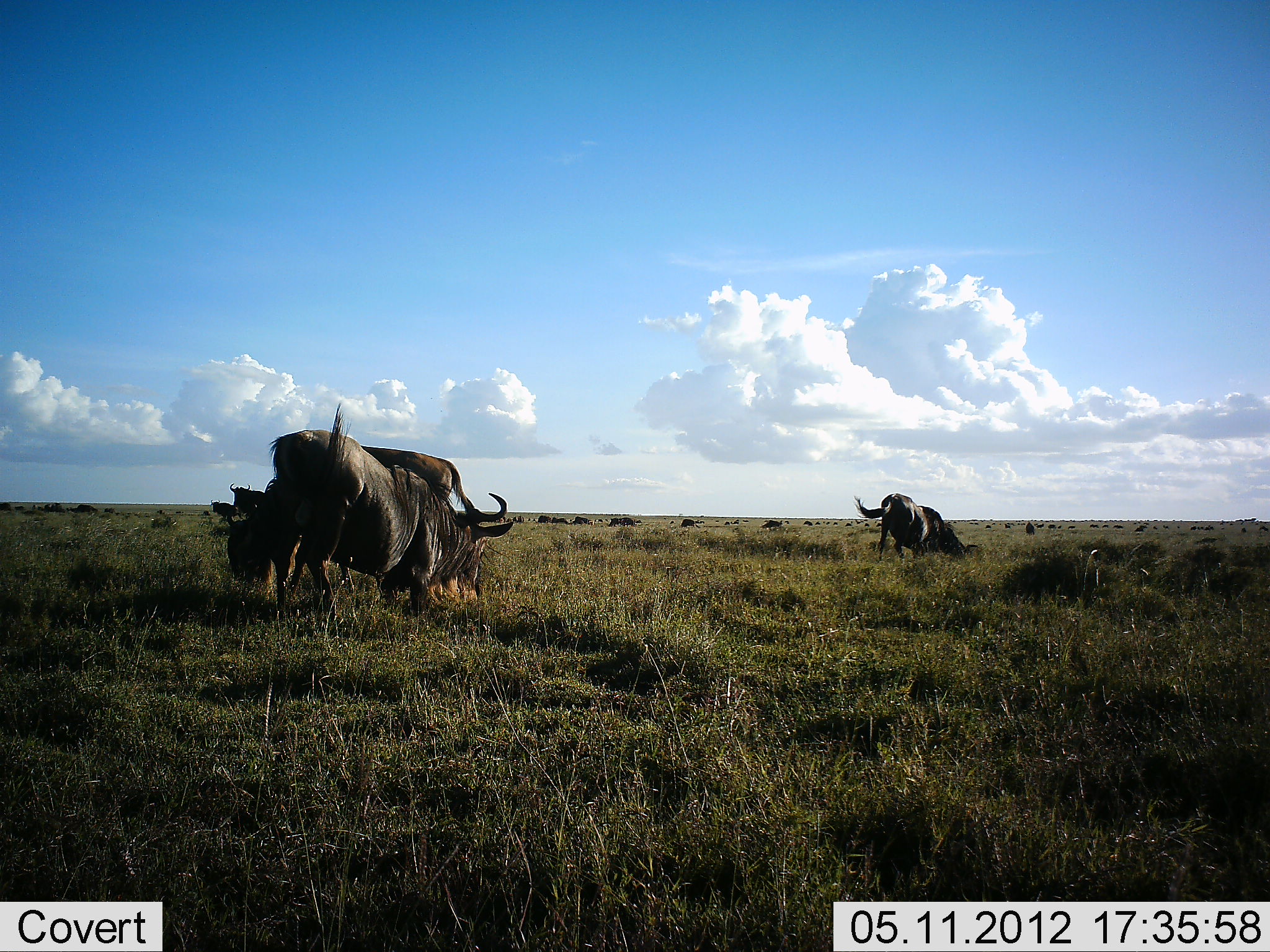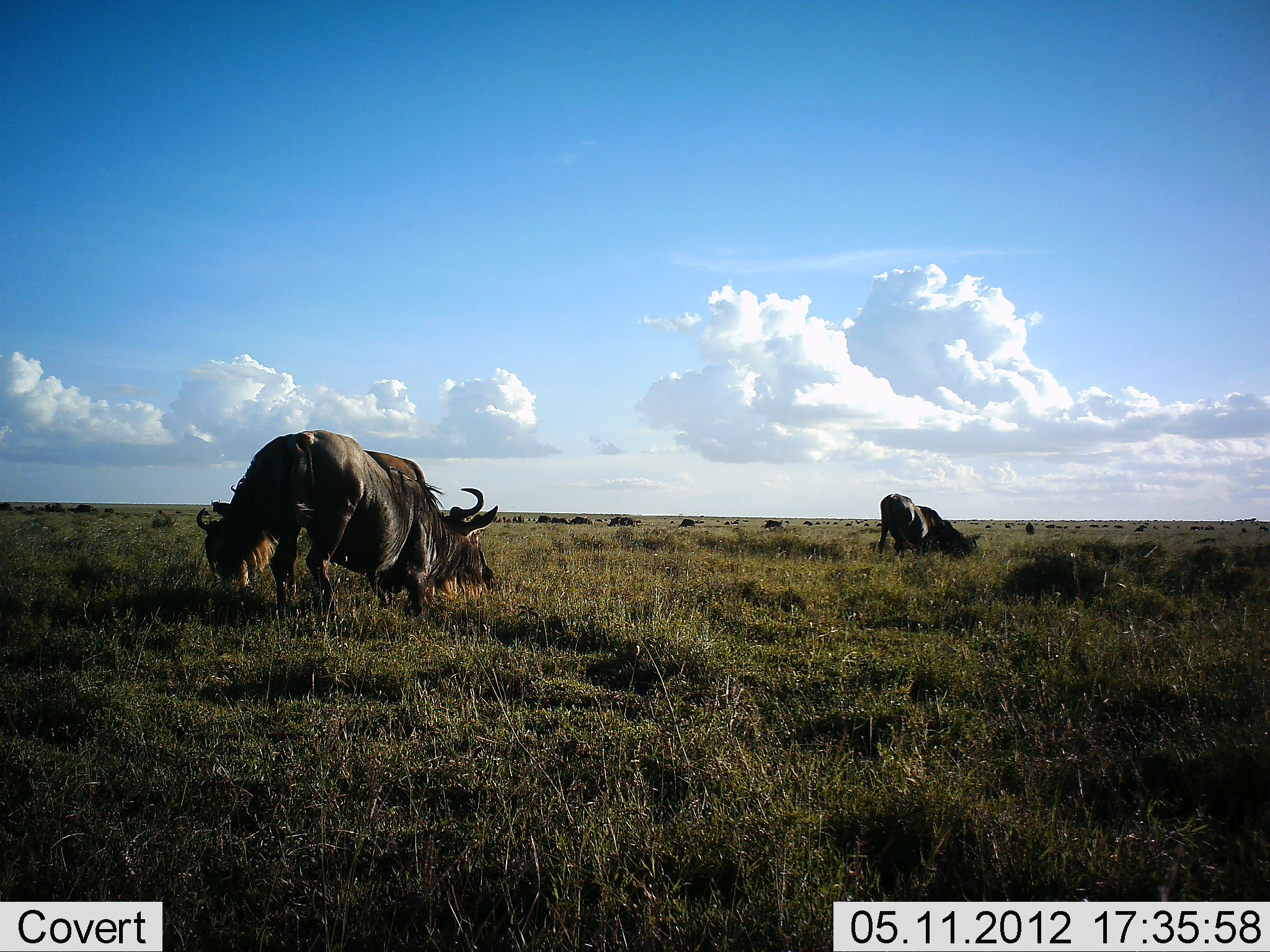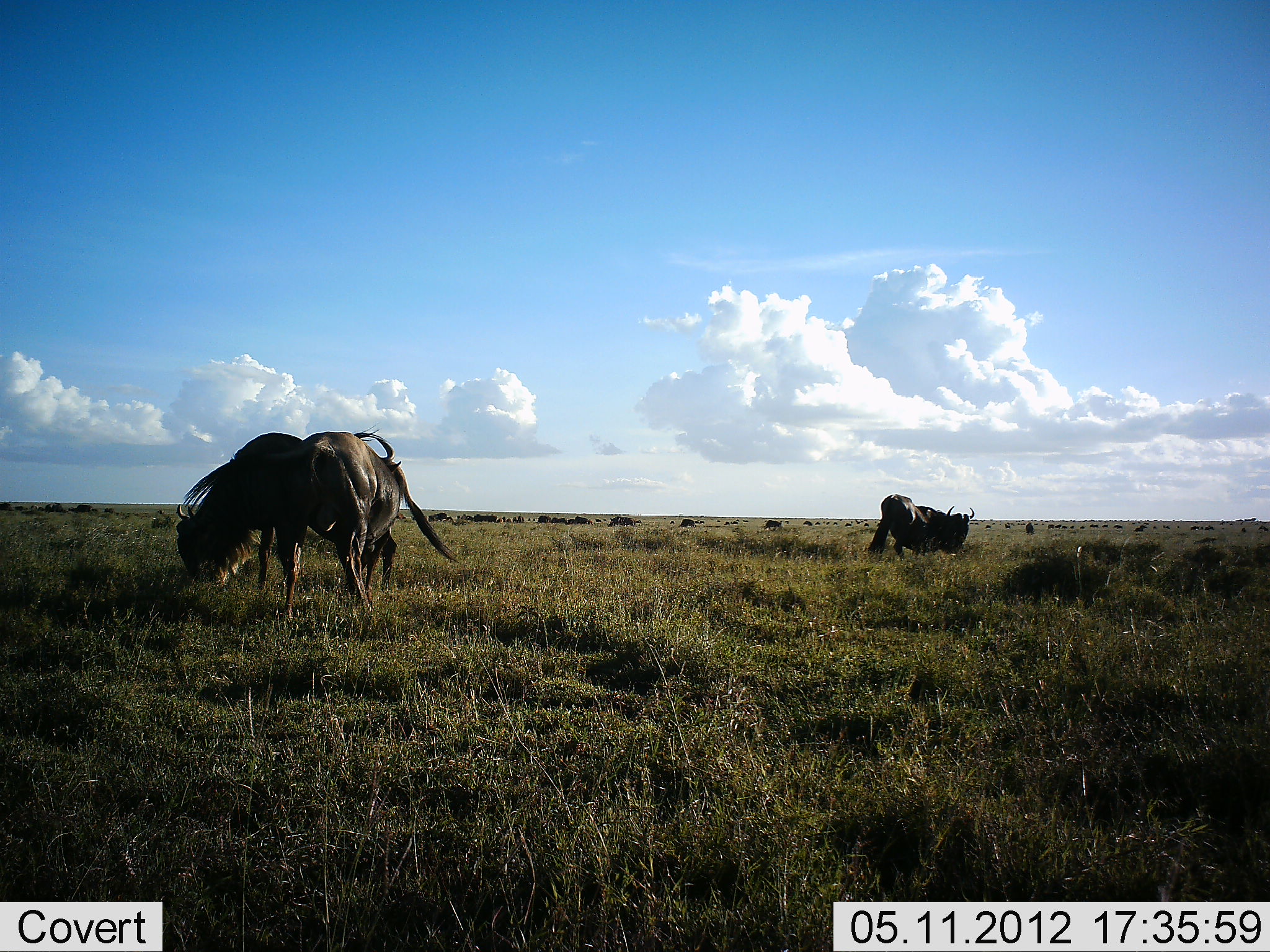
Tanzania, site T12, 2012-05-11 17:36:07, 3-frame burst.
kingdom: Animalia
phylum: Chordata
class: Mammalia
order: Artiodactyla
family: Bovidae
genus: Connochaetes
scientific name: Connochaetes taurinus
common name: blue wildebeest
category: wildebeest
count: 3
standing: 50%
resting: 10%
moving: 10%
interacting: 30%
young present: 0%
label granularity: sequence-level